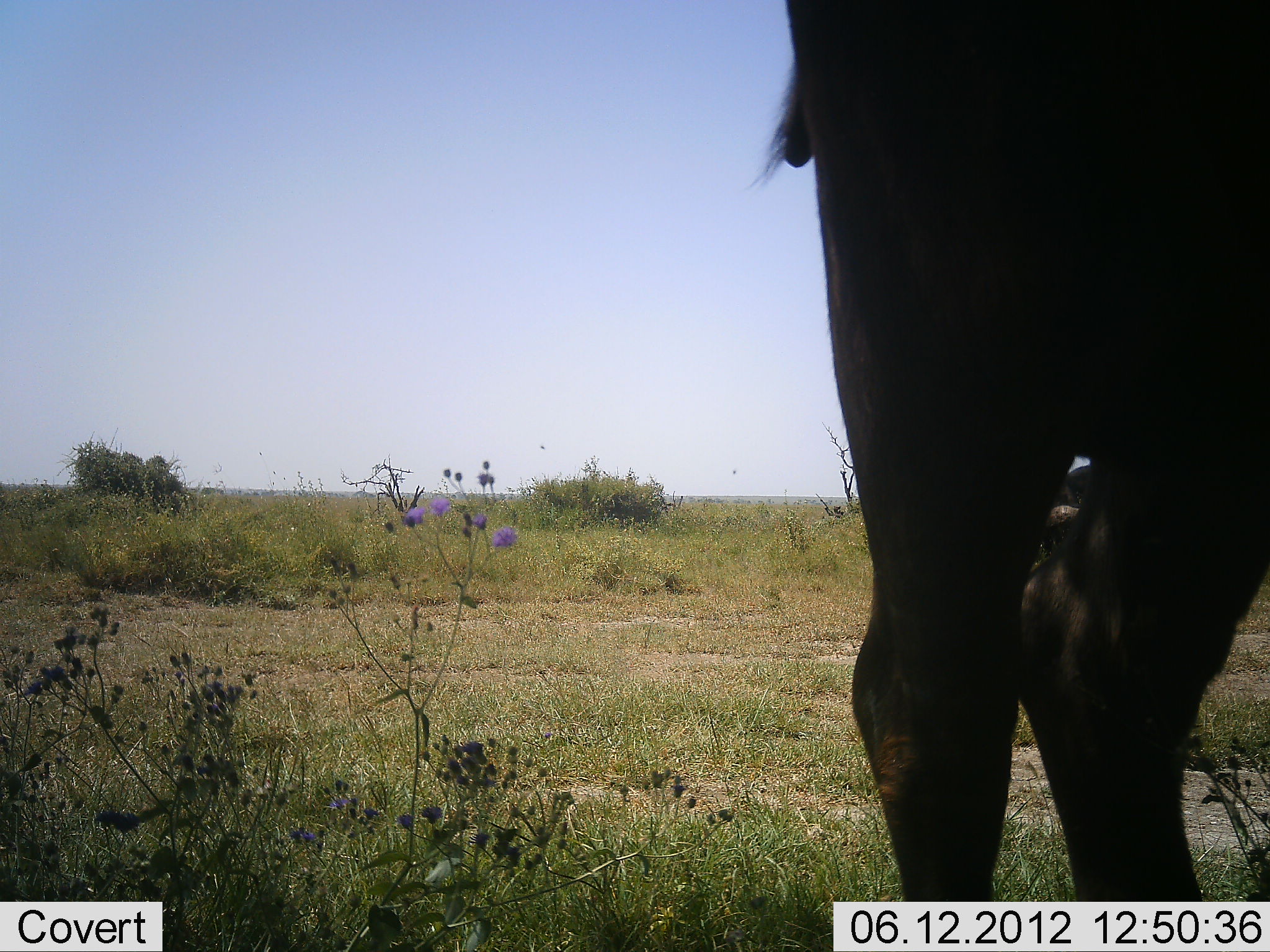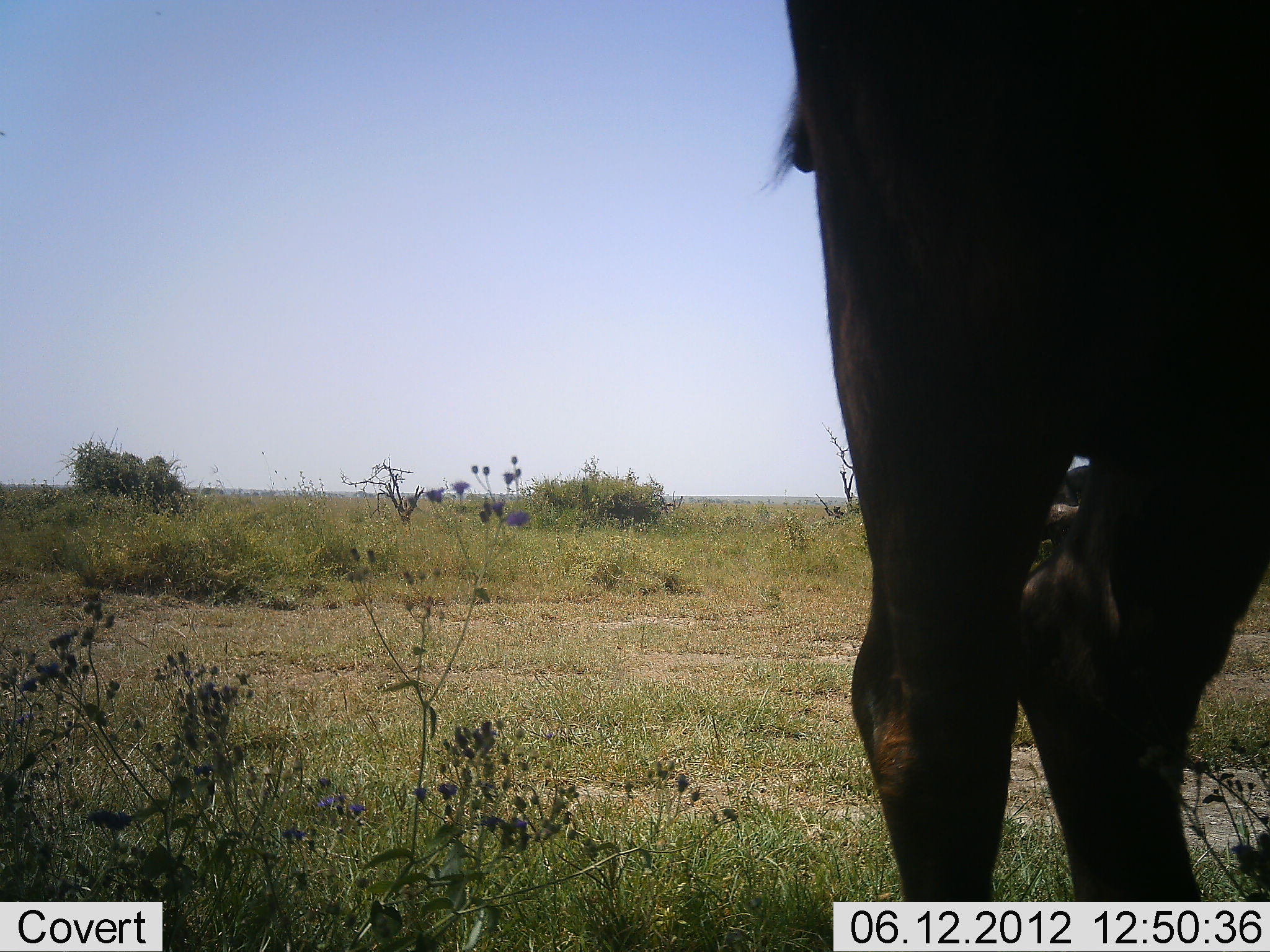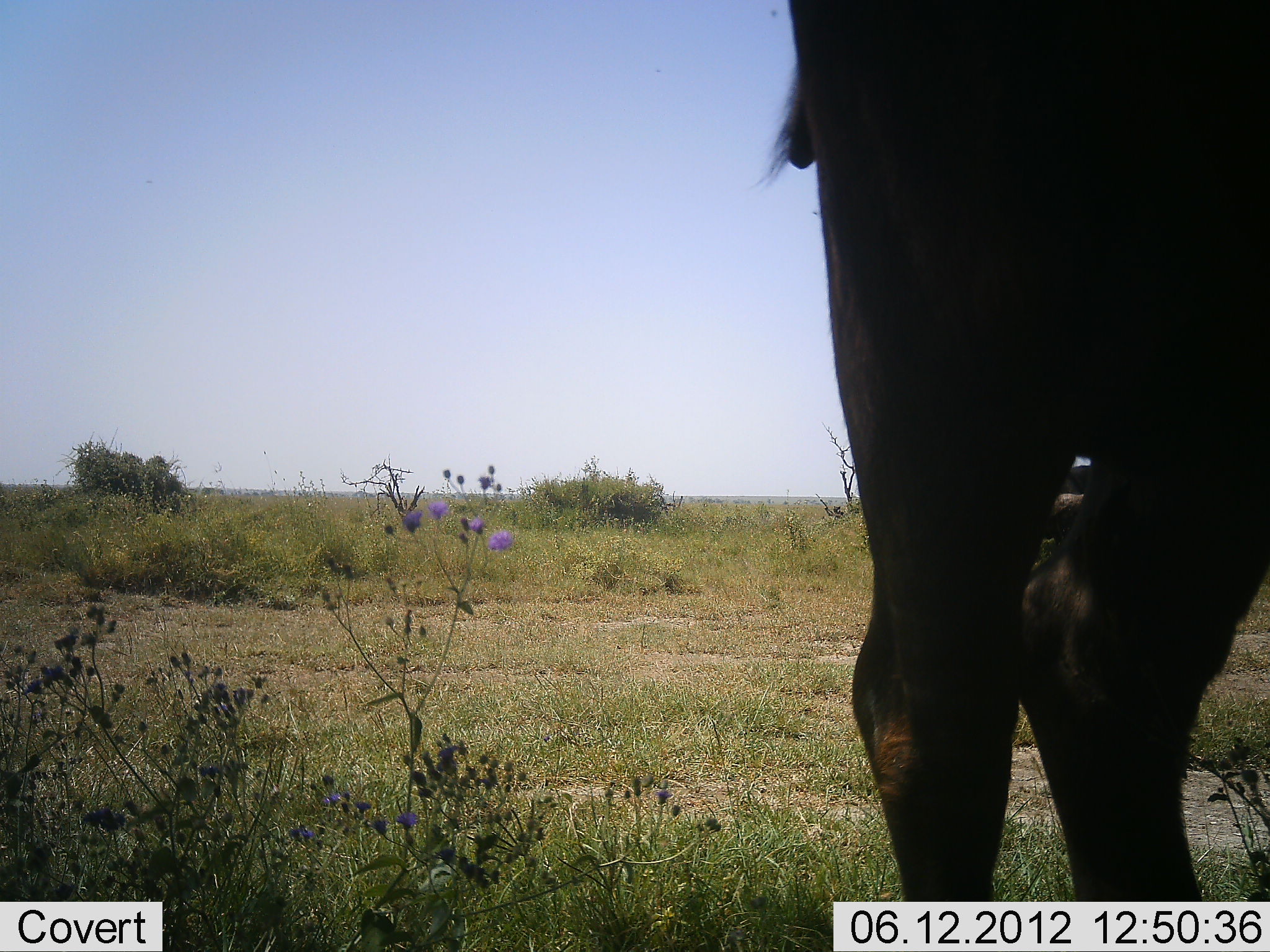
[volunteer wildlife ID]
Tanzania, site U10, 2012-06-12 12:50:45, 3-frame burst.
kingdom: Animalia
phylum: Chordata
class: Mammalia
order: Artiodactyla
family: Bovidae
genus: Syncerus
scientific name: Syncerus caffer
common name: cape buffalo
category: buffalo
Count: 2.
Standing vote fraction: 100%.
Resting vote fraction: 0%.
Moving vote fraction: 0%.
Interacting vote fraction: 0%.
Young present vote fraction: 0%.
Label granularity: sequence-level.